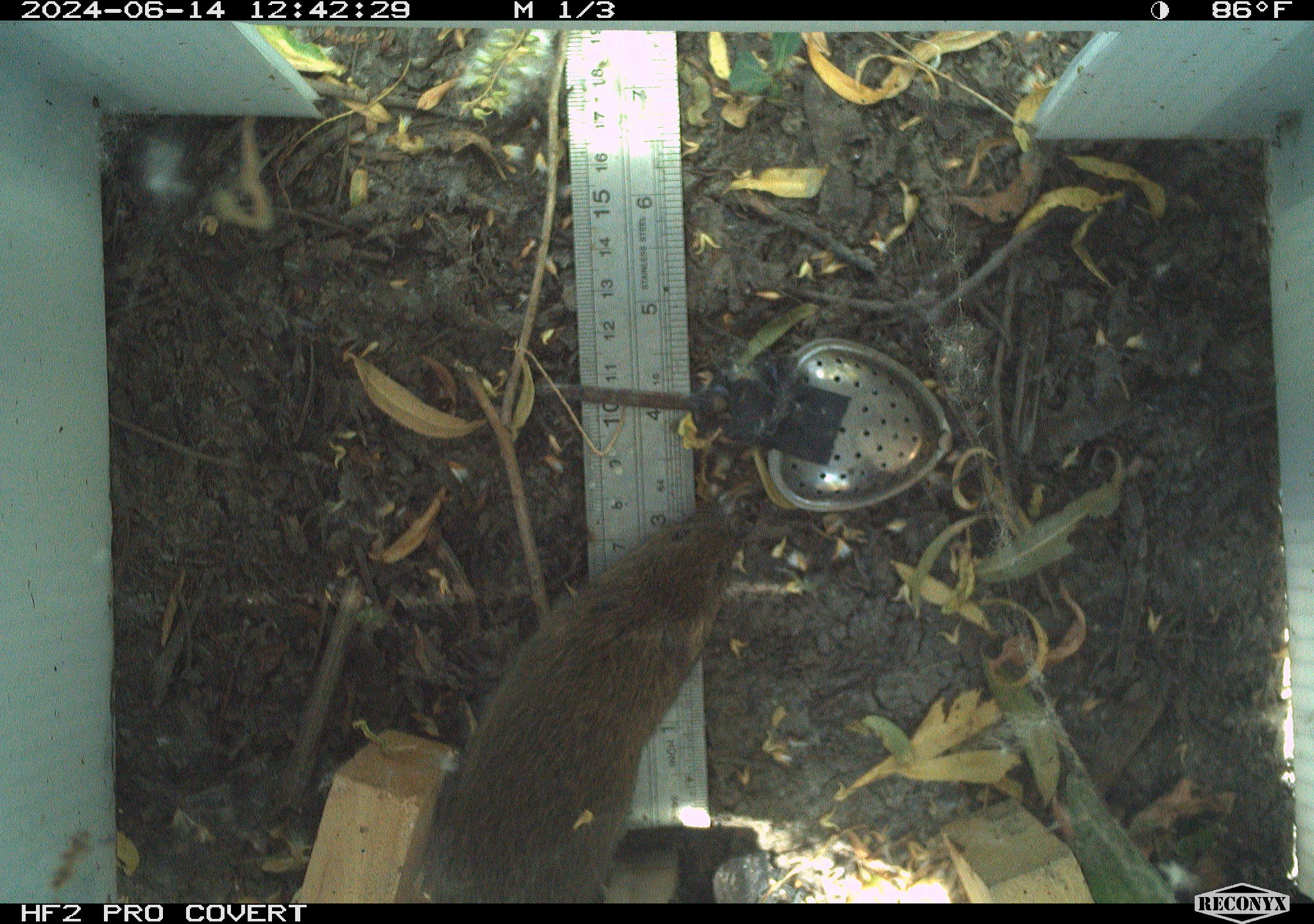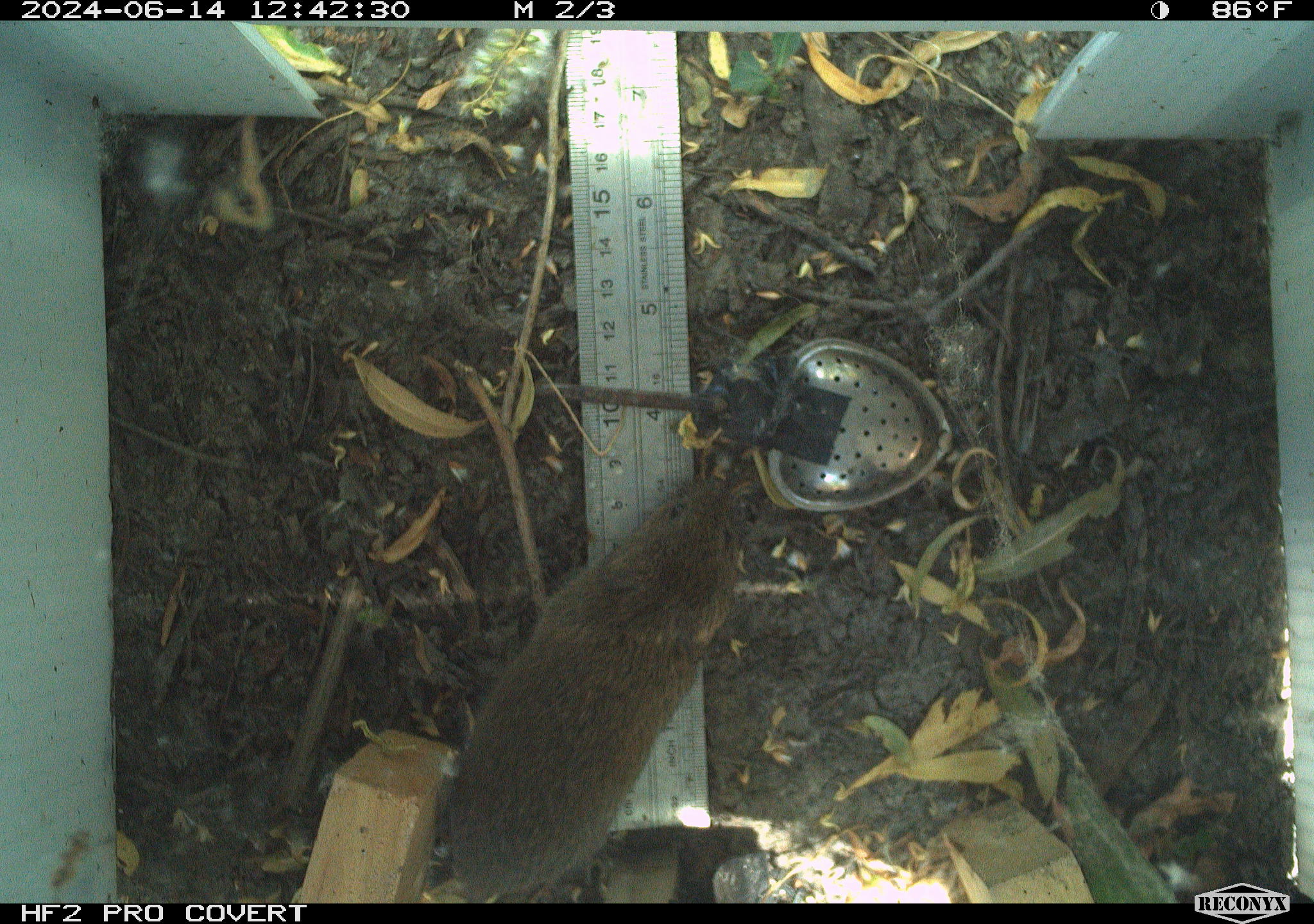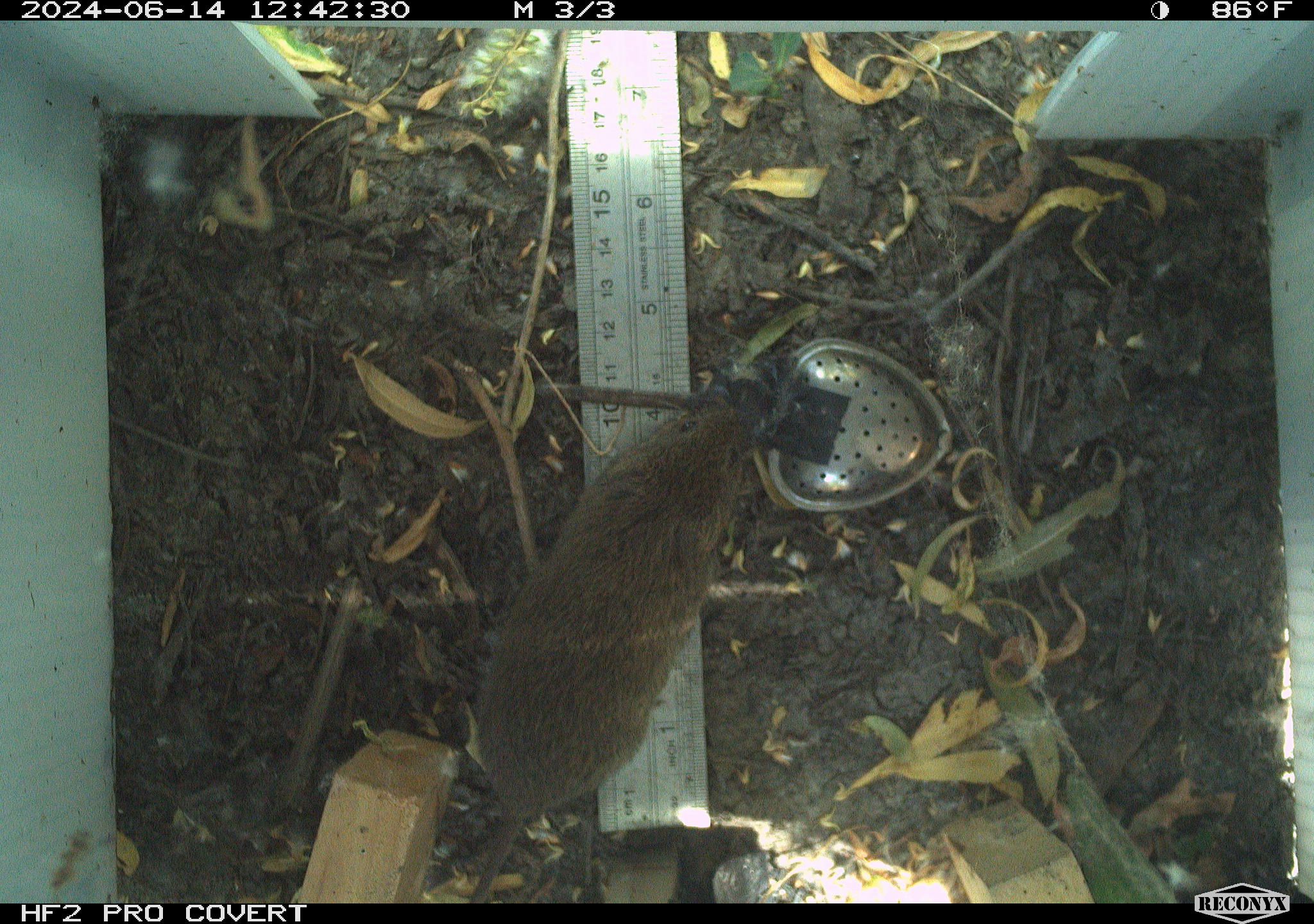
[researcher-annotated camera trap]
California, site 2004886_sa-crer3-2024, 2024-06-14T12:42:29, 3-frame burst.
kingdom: Animalia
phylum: Chordata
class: Mammalia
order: Rodentia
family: Cricetidae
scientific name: Arvicolinae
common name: voles, lemmings, and muskrats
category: arvicolinae subfamily